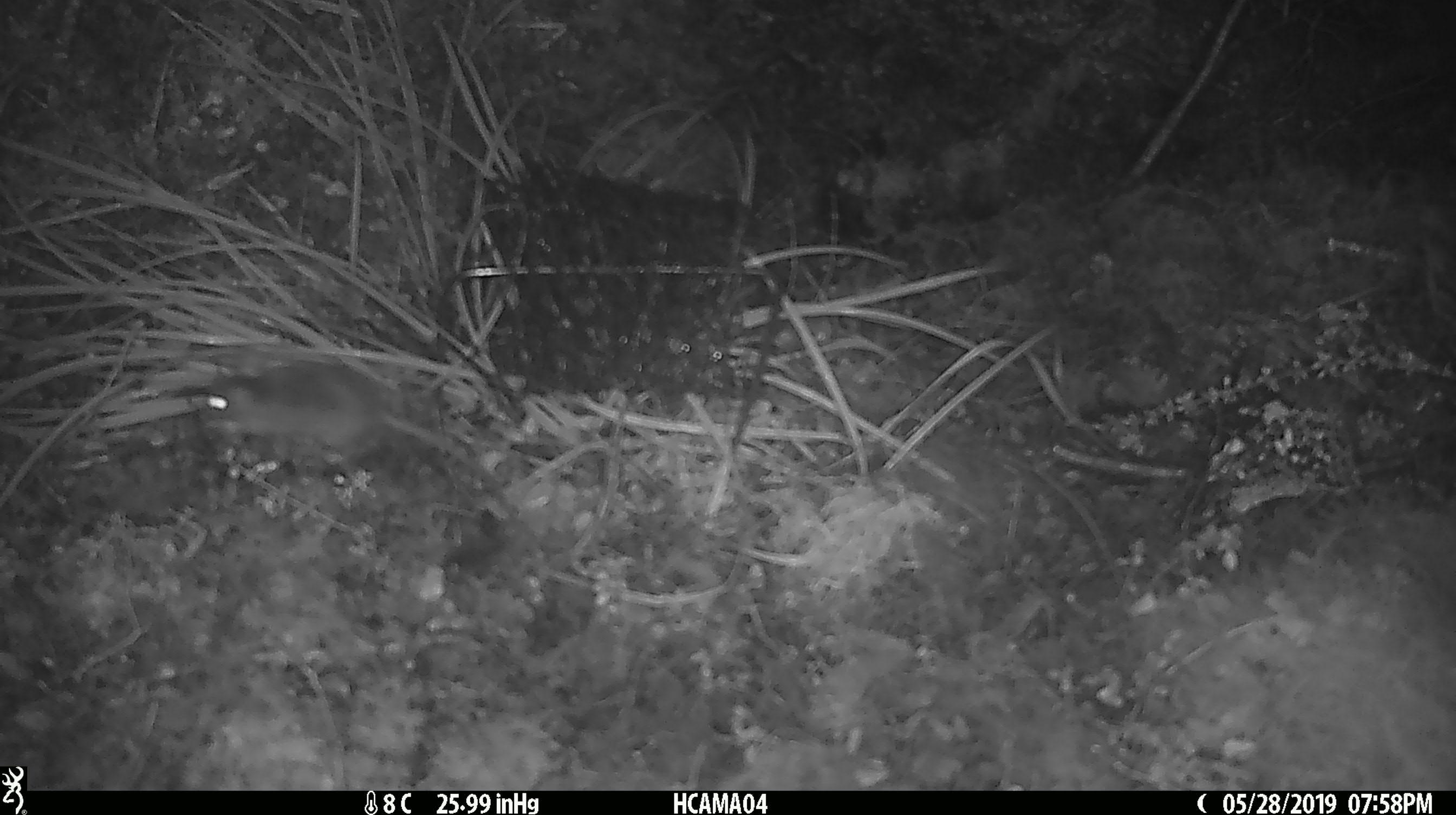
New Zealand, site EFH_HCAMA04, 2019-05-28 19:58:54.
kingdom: Animalia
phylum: Chordata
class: Mammalia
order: Rodentia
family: Muridae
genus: Mus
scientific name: Mus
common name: mouse